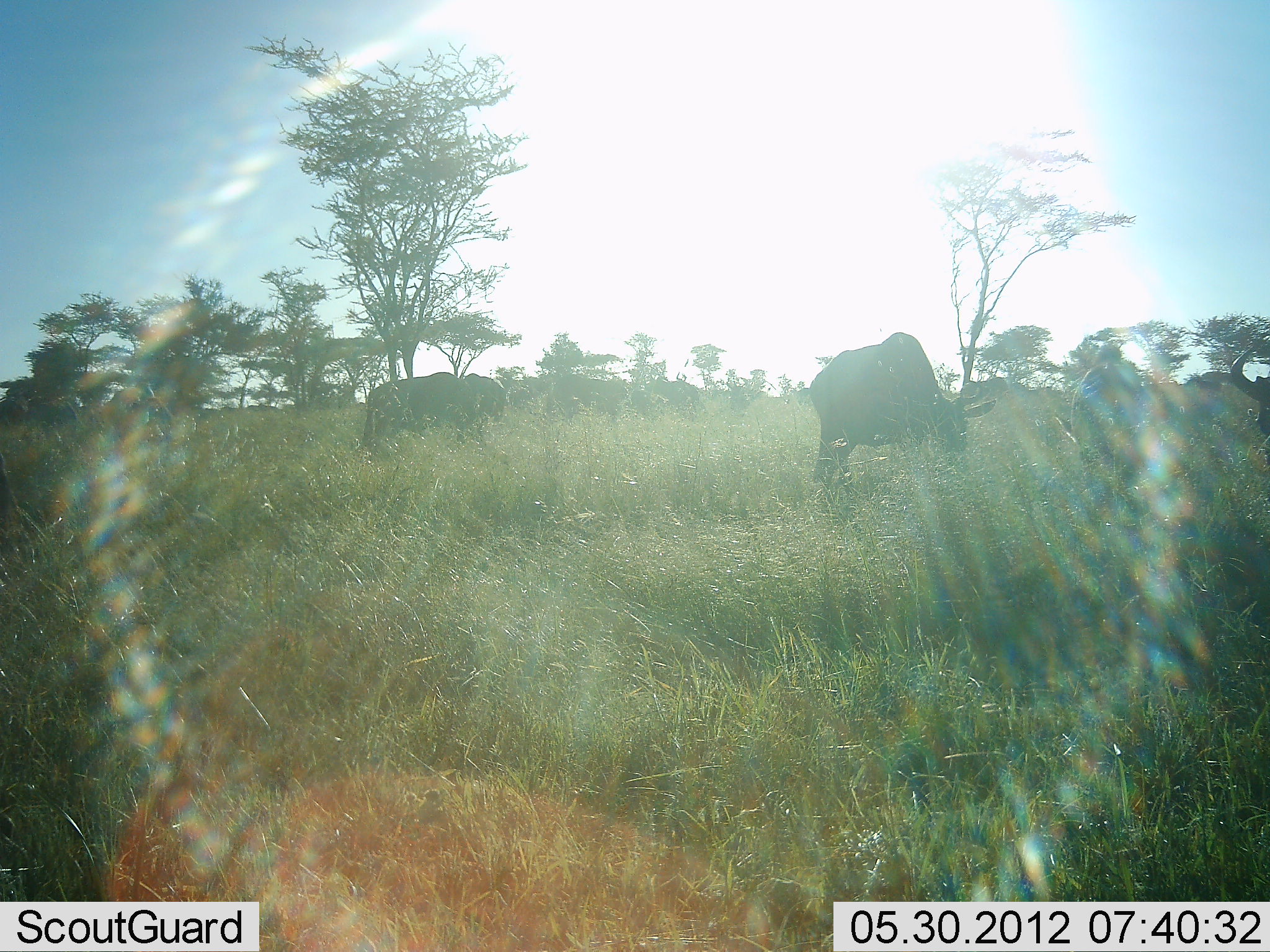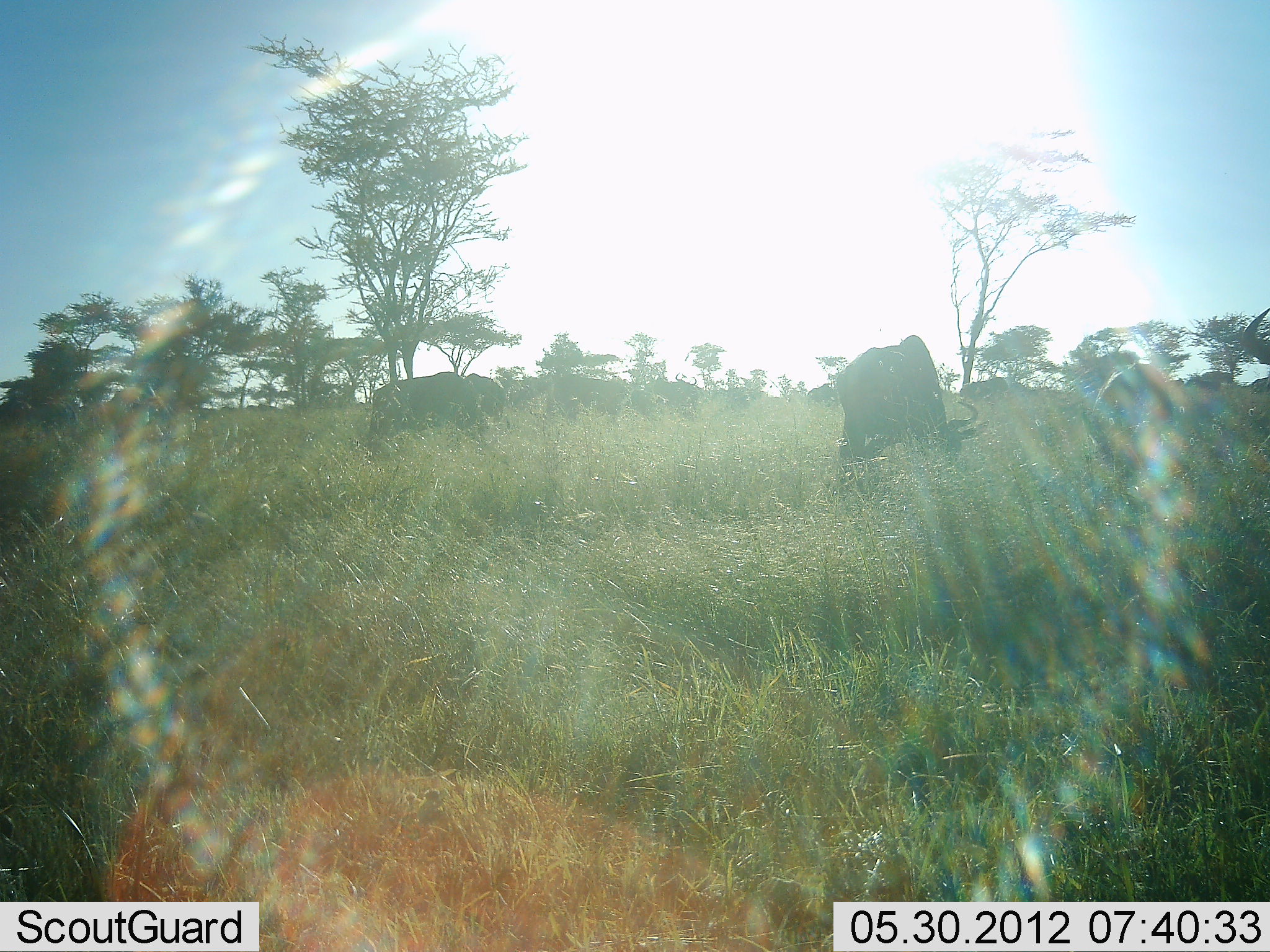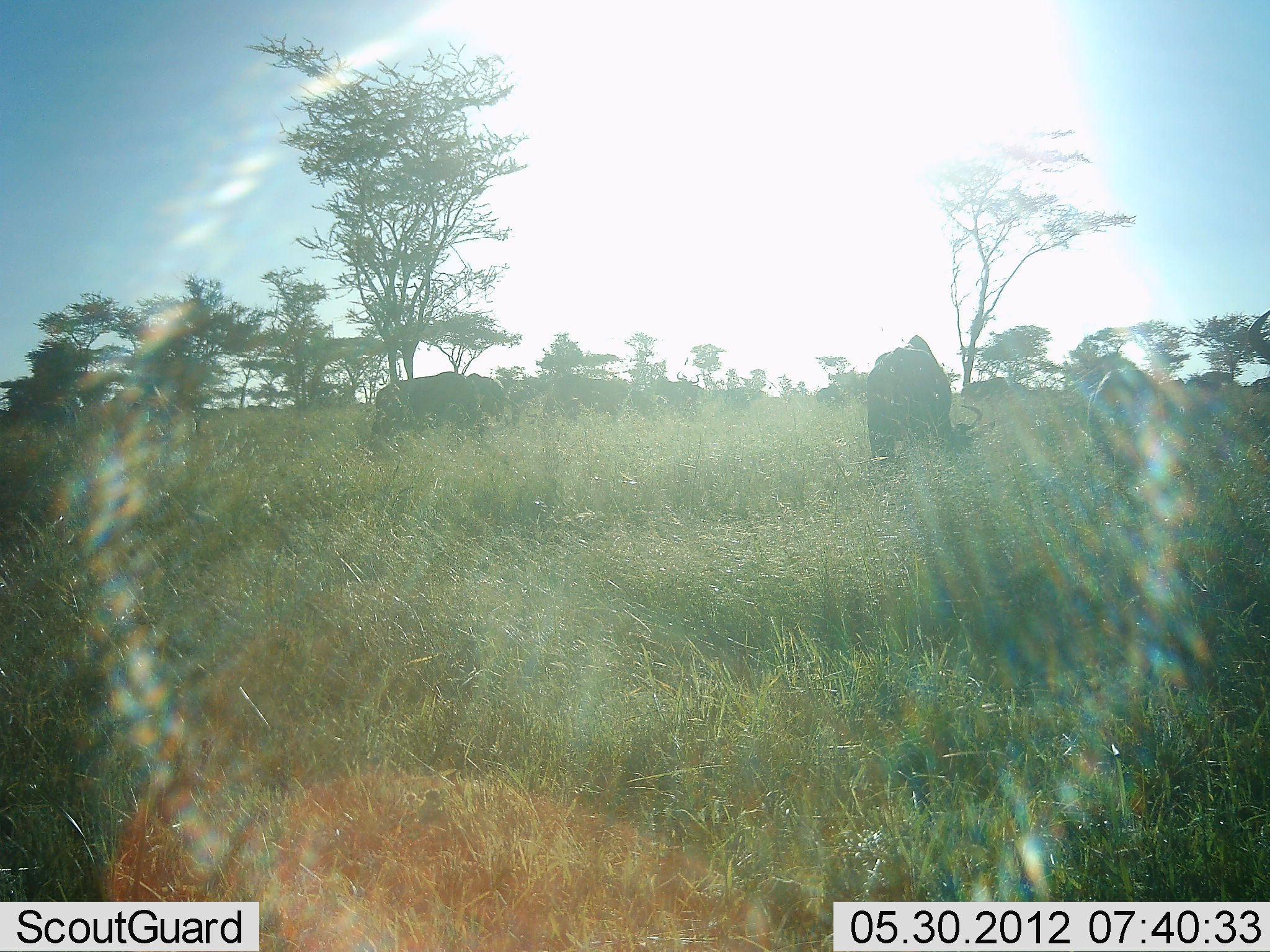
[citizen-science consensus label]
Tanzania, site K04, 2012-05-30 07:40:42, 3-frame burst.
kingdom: Animalia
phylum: Chordata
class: Mammalia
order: Artiodactyla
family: Bovidae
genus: Connochaetes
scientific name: Connochaetes taurinus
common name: blue wildebeest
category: wildebeest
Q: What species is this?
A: Wildebeest (blue wildebeest) (Connochaetes taurinus).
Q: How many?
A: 10.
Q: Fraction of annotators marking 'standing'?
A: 50%.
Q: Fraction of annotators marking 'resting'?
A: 0%.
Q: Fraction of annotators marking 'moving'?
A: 20%.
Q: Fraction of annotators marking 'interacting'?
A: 0%.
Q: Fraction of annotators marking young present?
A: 0%.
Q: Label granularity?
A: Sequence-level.